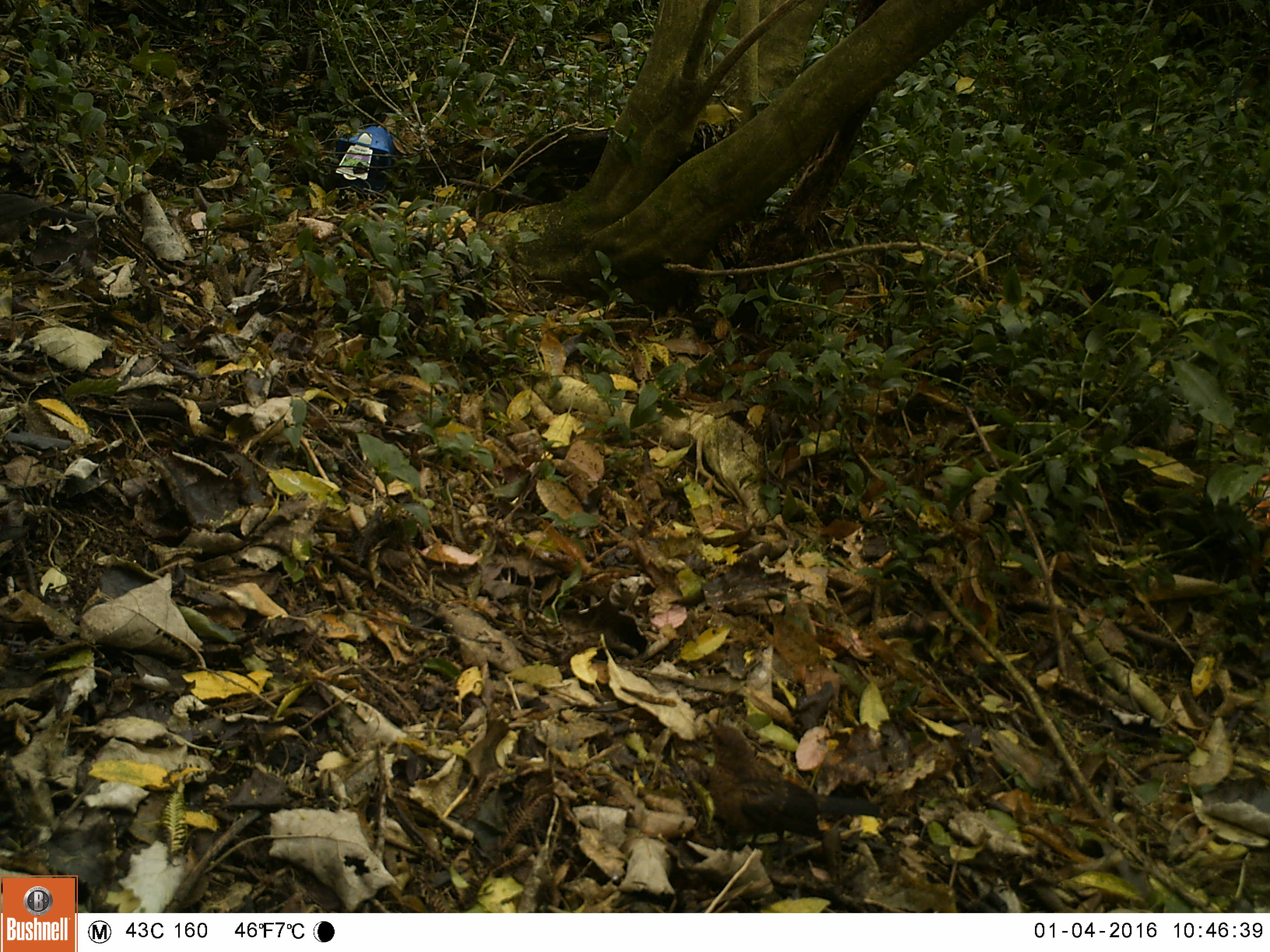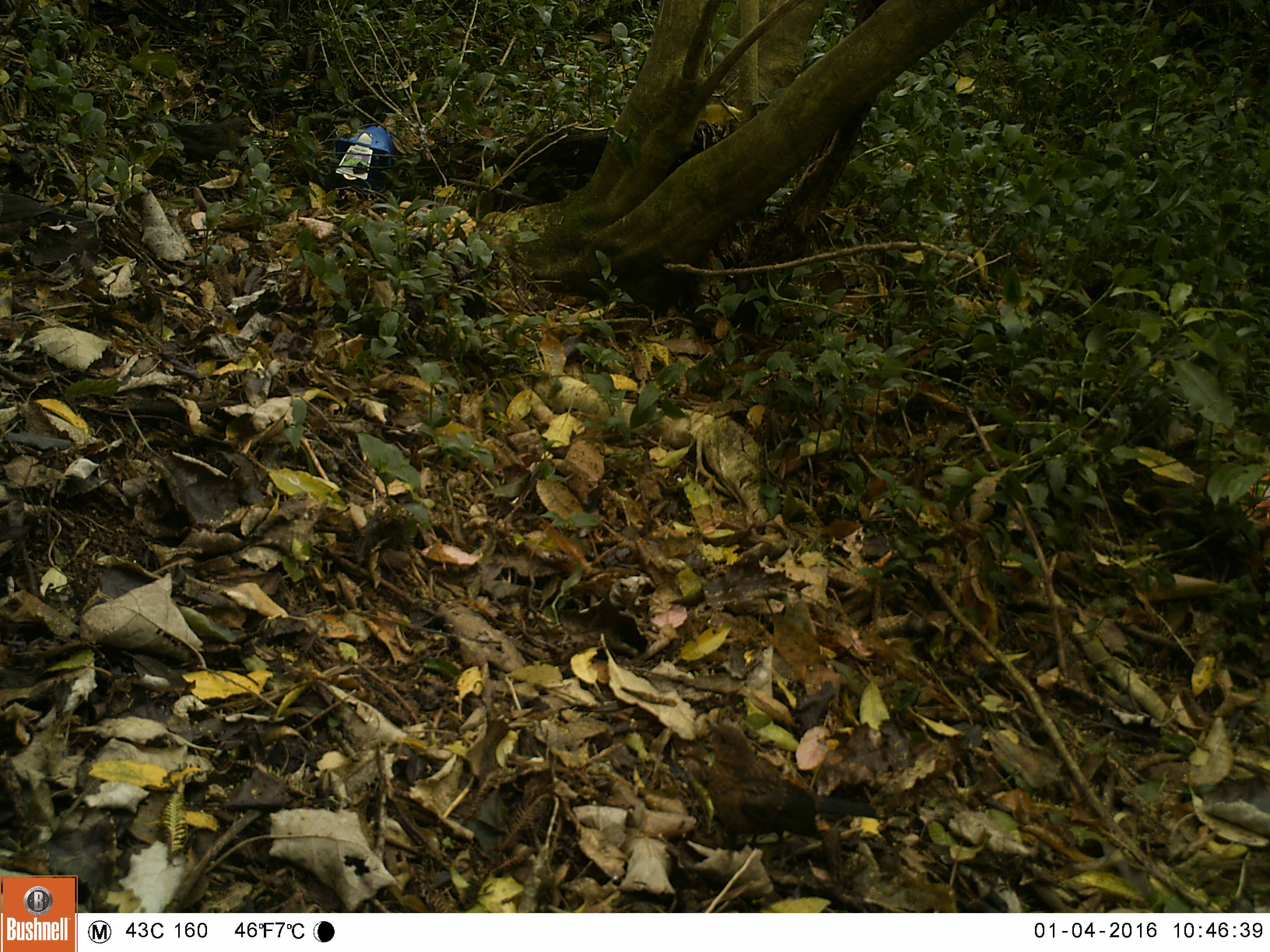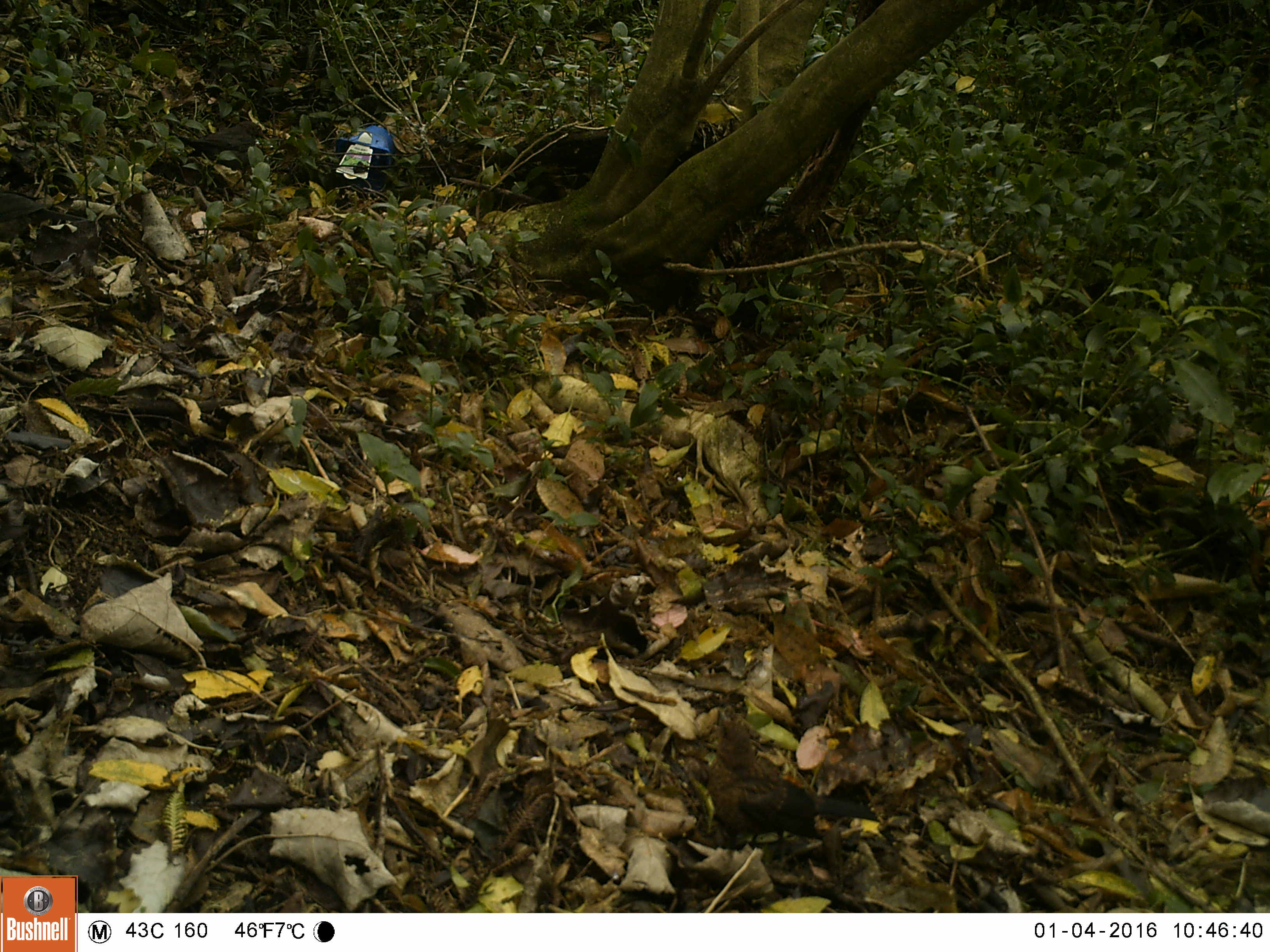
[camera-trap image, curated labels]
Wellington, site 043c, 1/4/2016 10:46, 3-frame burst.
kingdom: Animalia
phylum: Chordata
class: Aves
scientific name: Aves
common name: bird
Bird (Aves).